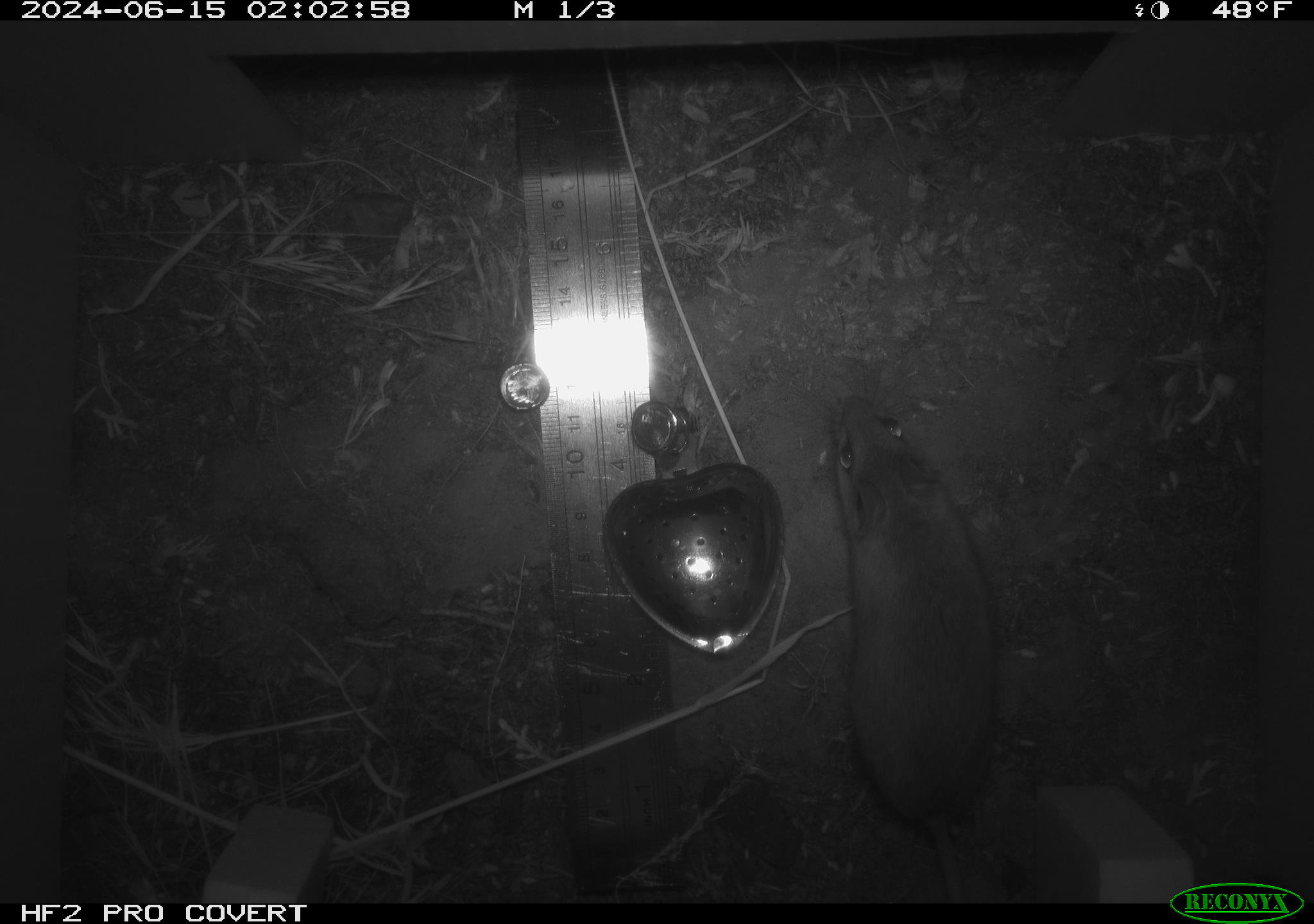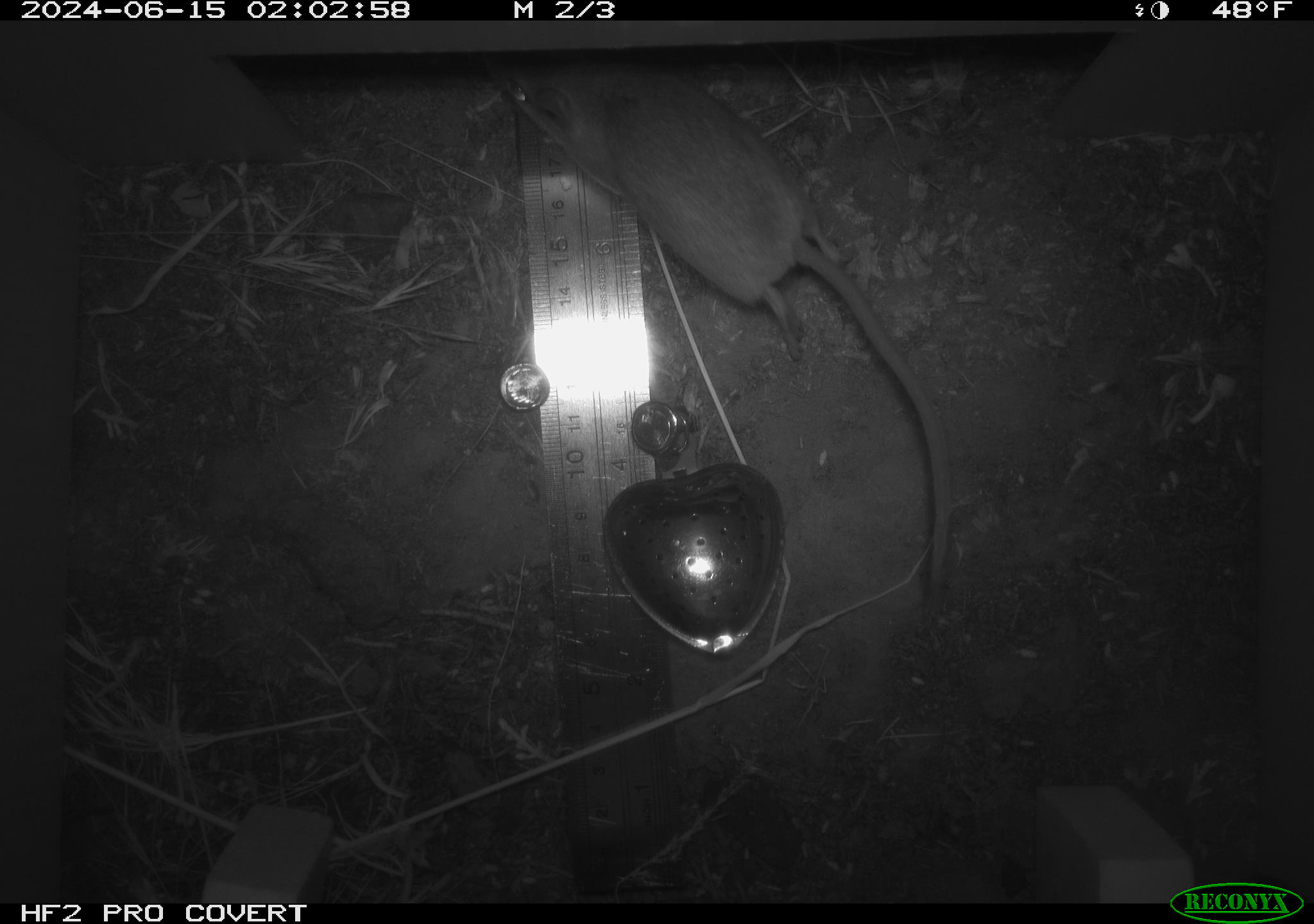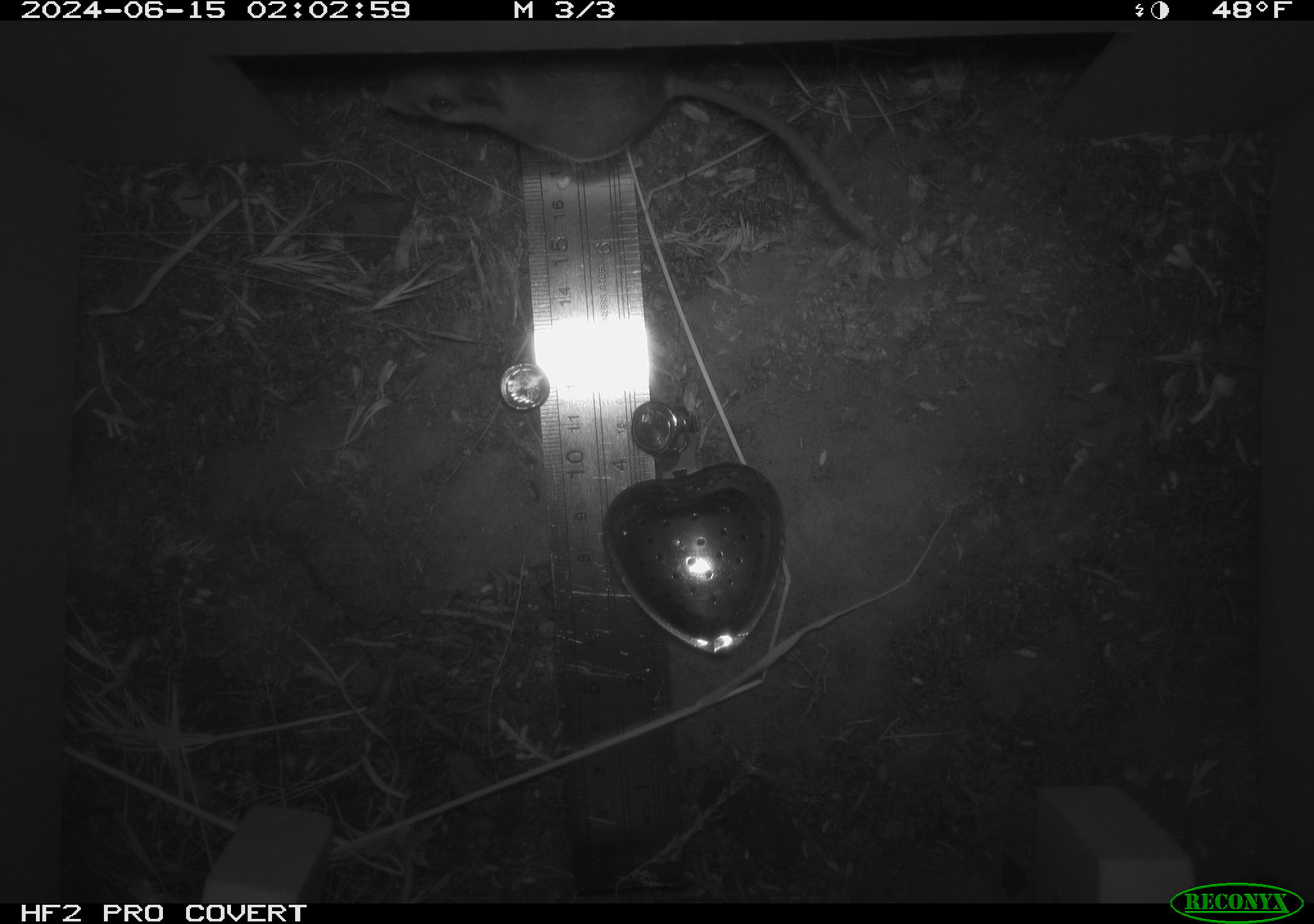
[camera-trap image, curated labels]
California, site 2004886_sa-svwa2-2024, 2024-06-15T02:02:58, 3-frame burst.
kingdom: Animalia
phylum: Chordata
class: Mammalia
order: Rodentia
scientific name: Rodentia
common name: mouse species